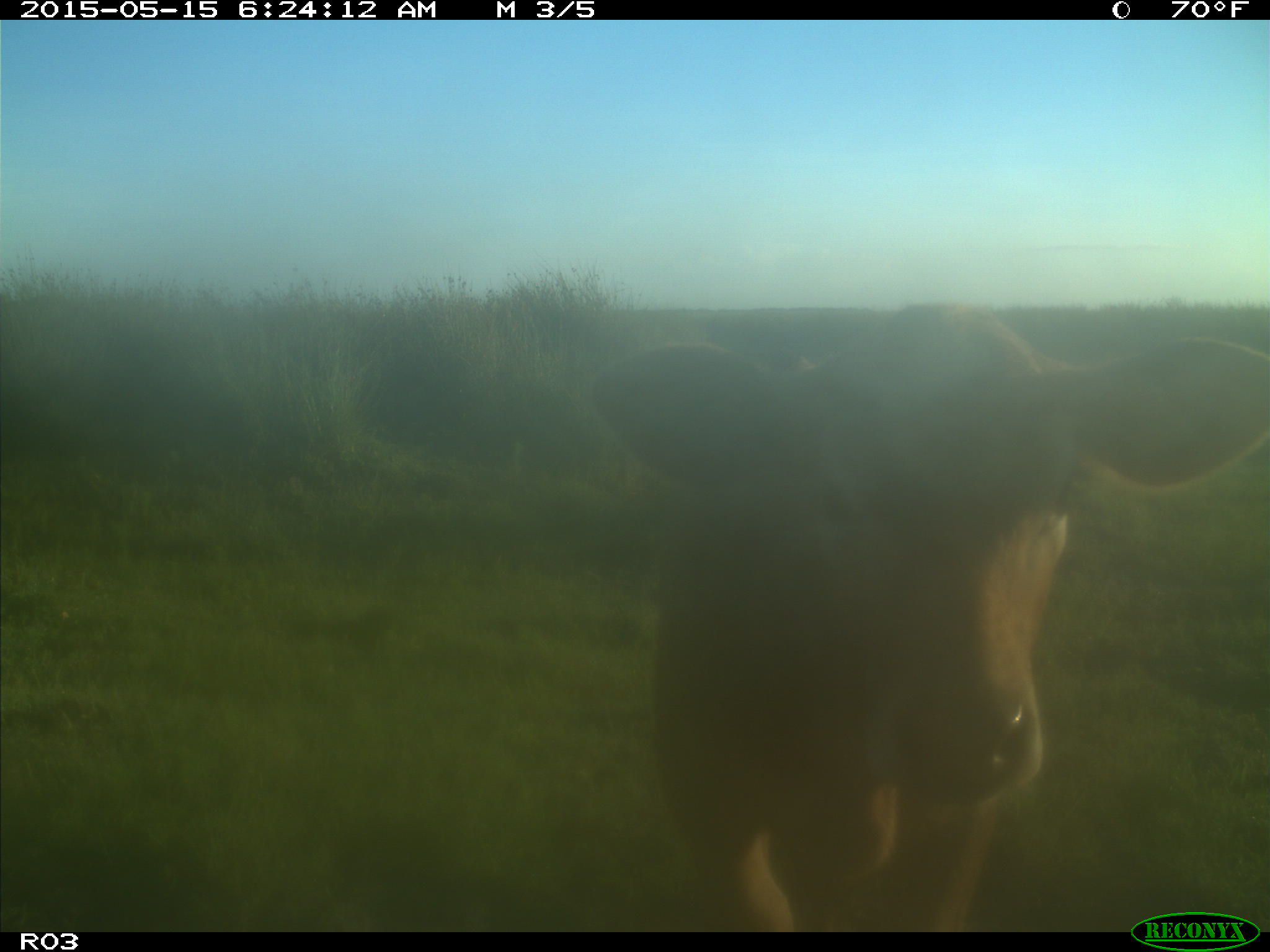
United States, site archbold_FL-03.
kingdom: Animalia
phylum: Chordata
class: Mammalia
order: Artiodactyla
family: Bovidae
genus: Bos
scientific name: Bos taurus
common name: domestic cow